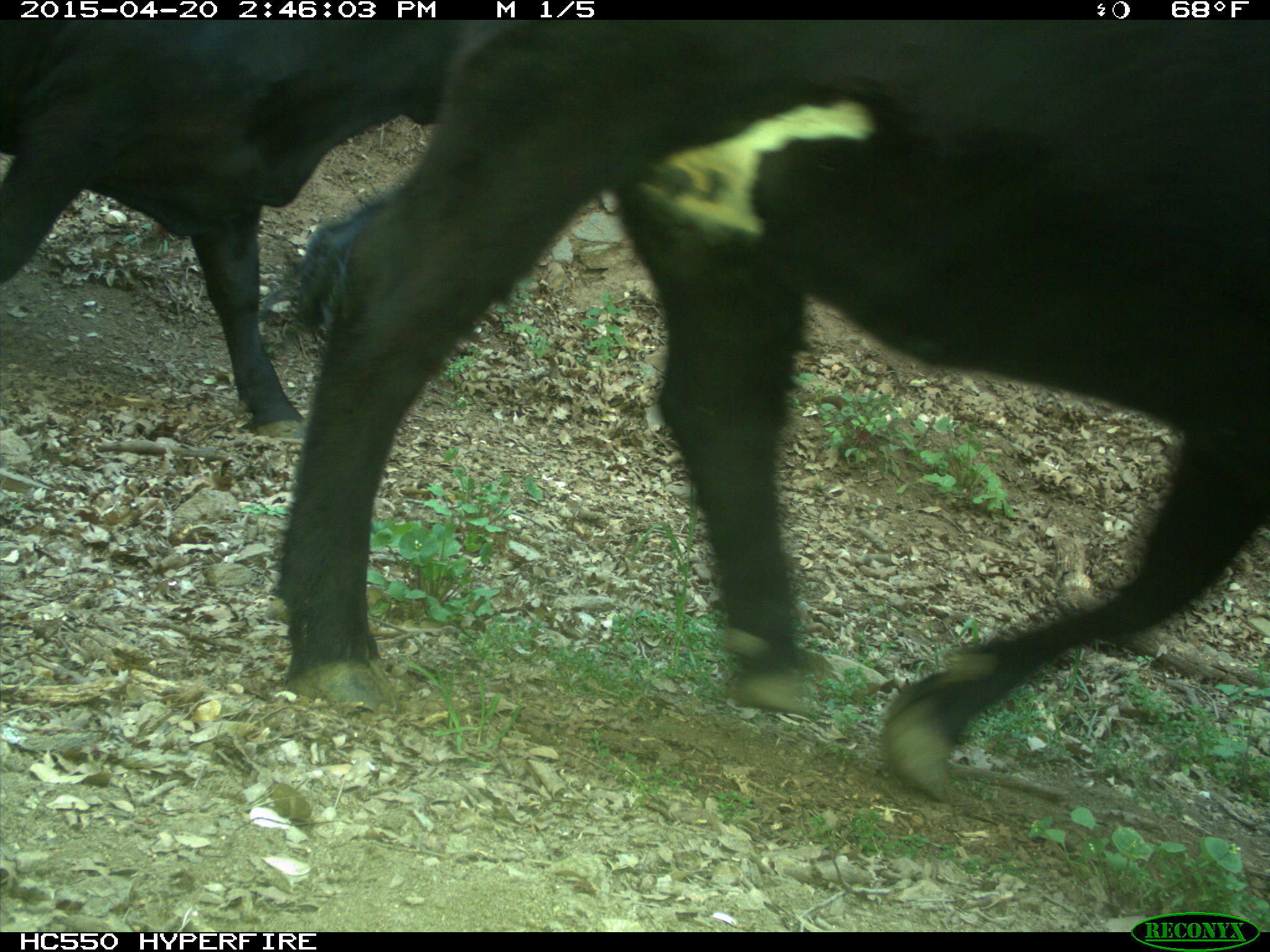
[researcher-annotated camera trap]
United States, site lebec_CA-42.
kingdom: Animalia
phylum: Chordata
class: Mammalia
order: Artiodactyla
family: Bovidae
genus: Bos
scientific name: Bos taurus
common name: domestic cow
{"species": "Bos taurus (domestic cow)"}